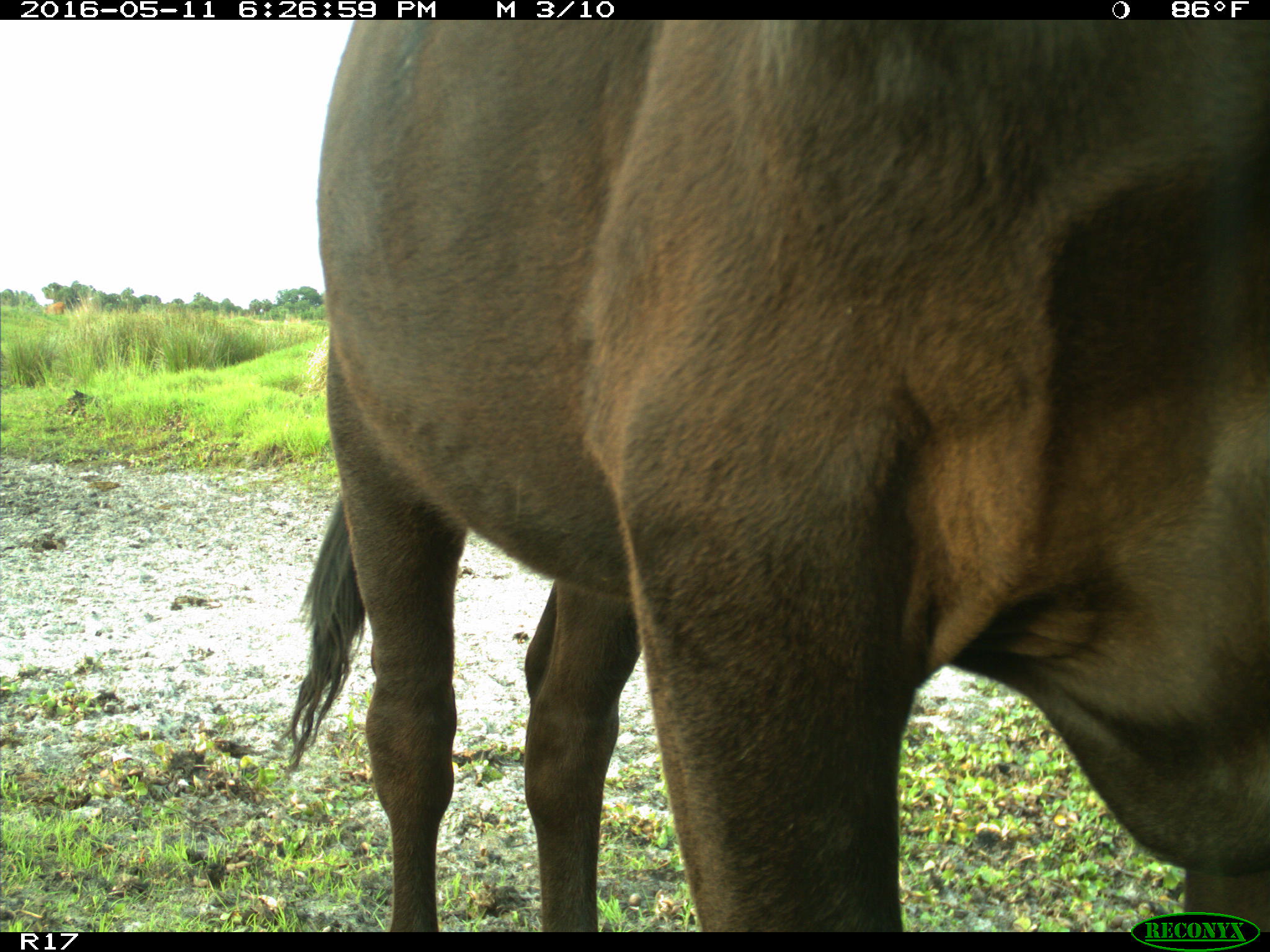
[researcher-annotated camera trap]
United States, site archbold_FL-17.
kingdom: Animalia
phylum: Chordata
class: Mammalia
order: Artiodactyla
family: Bovidae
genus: Bos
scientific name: Bos taurus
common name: domestic cow